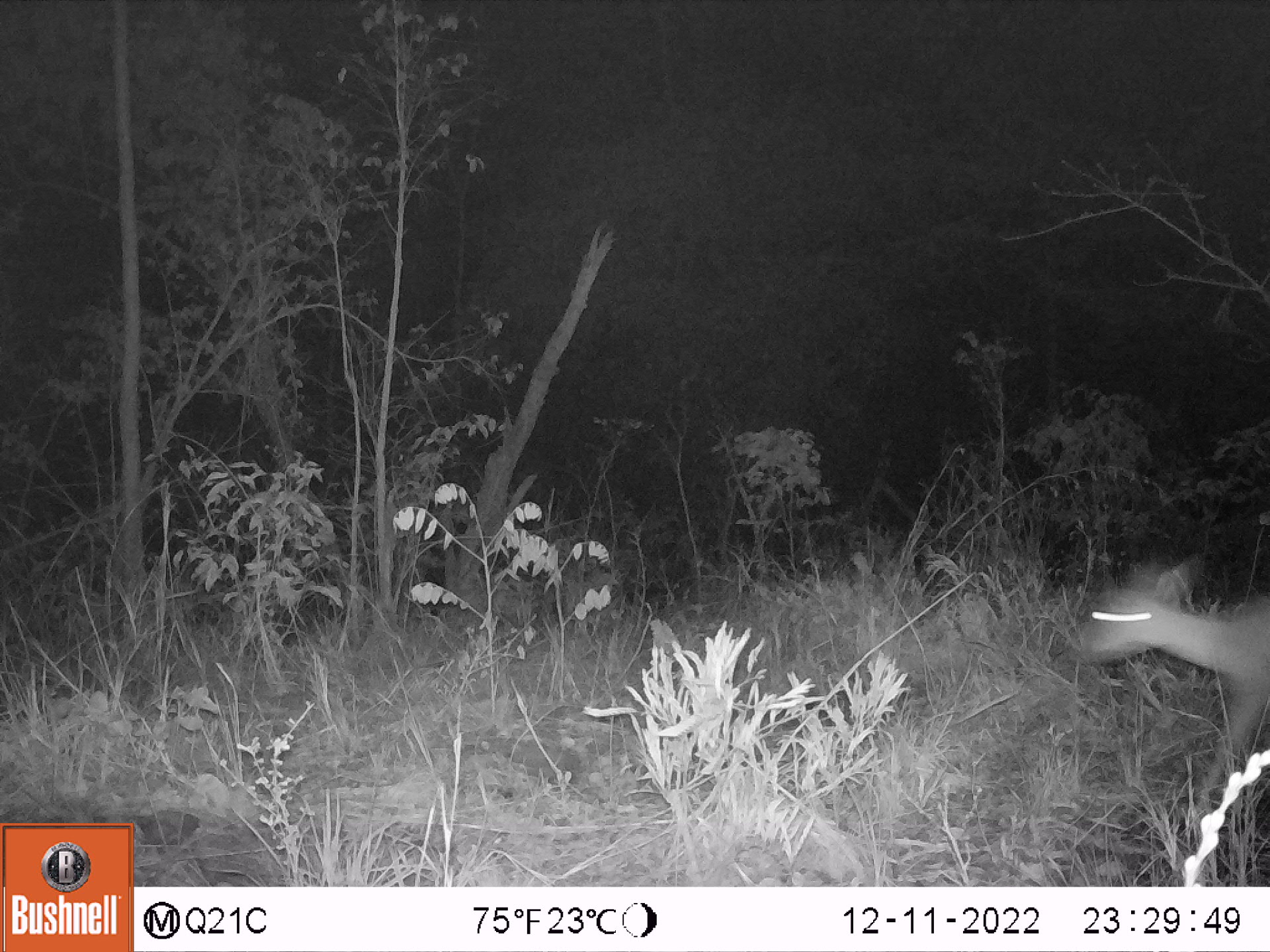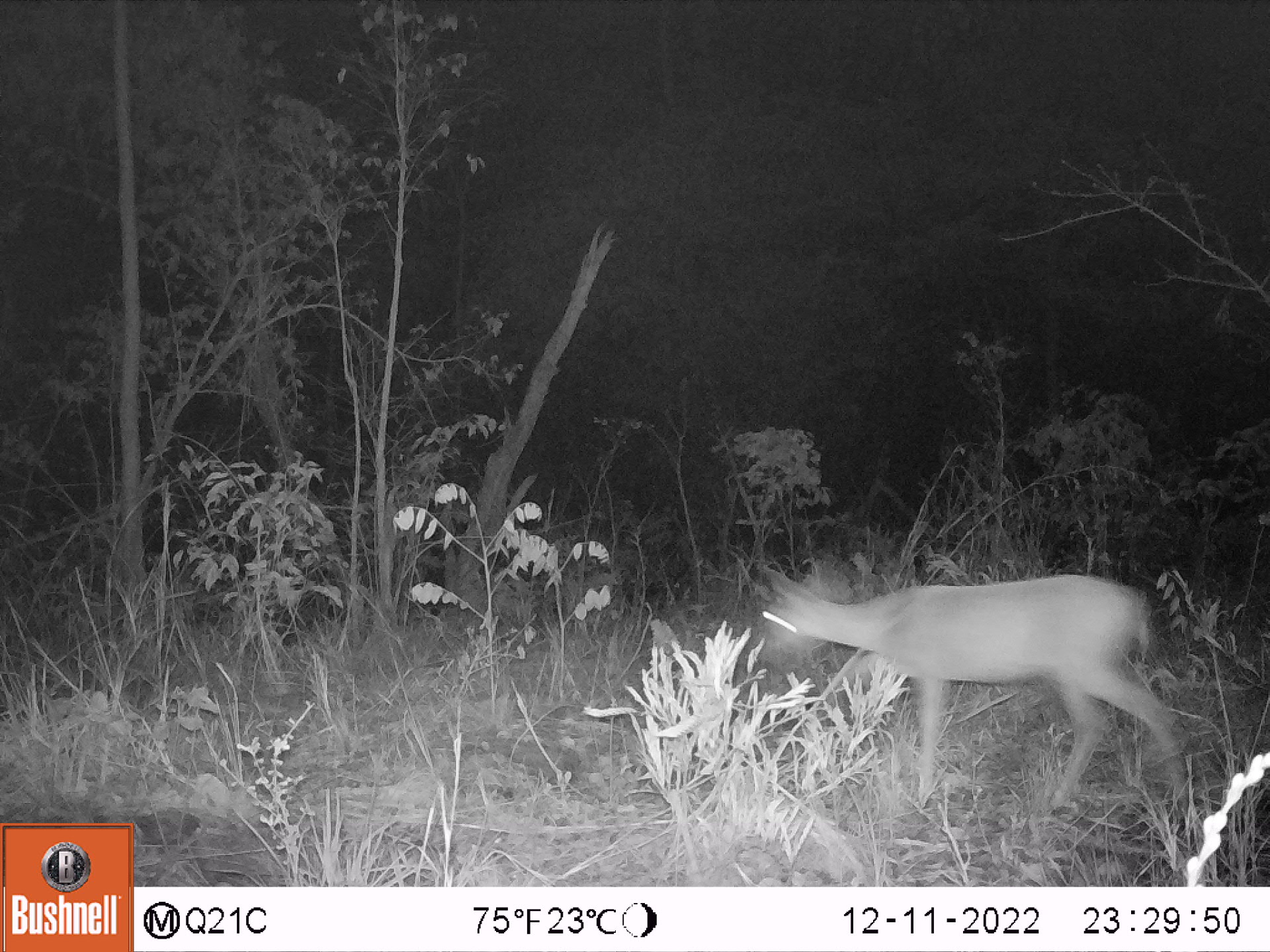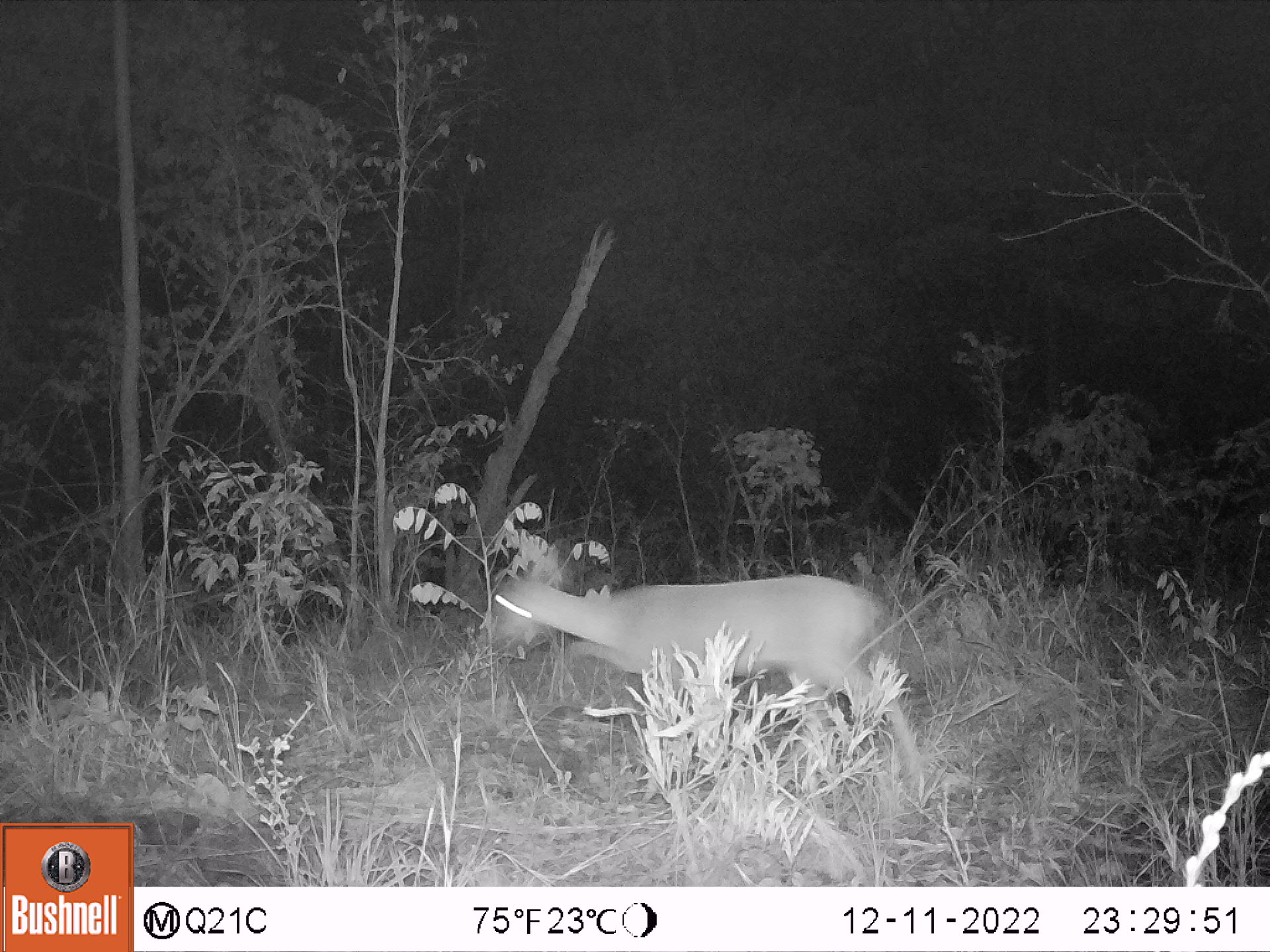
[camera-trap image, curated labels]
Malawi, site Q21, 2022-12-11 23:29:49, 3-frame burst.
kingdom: Animalia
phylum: Chordata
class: Mammalia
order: Artiodactyla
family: Bovidae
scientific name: Antilopinae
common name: small antelope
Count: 1.